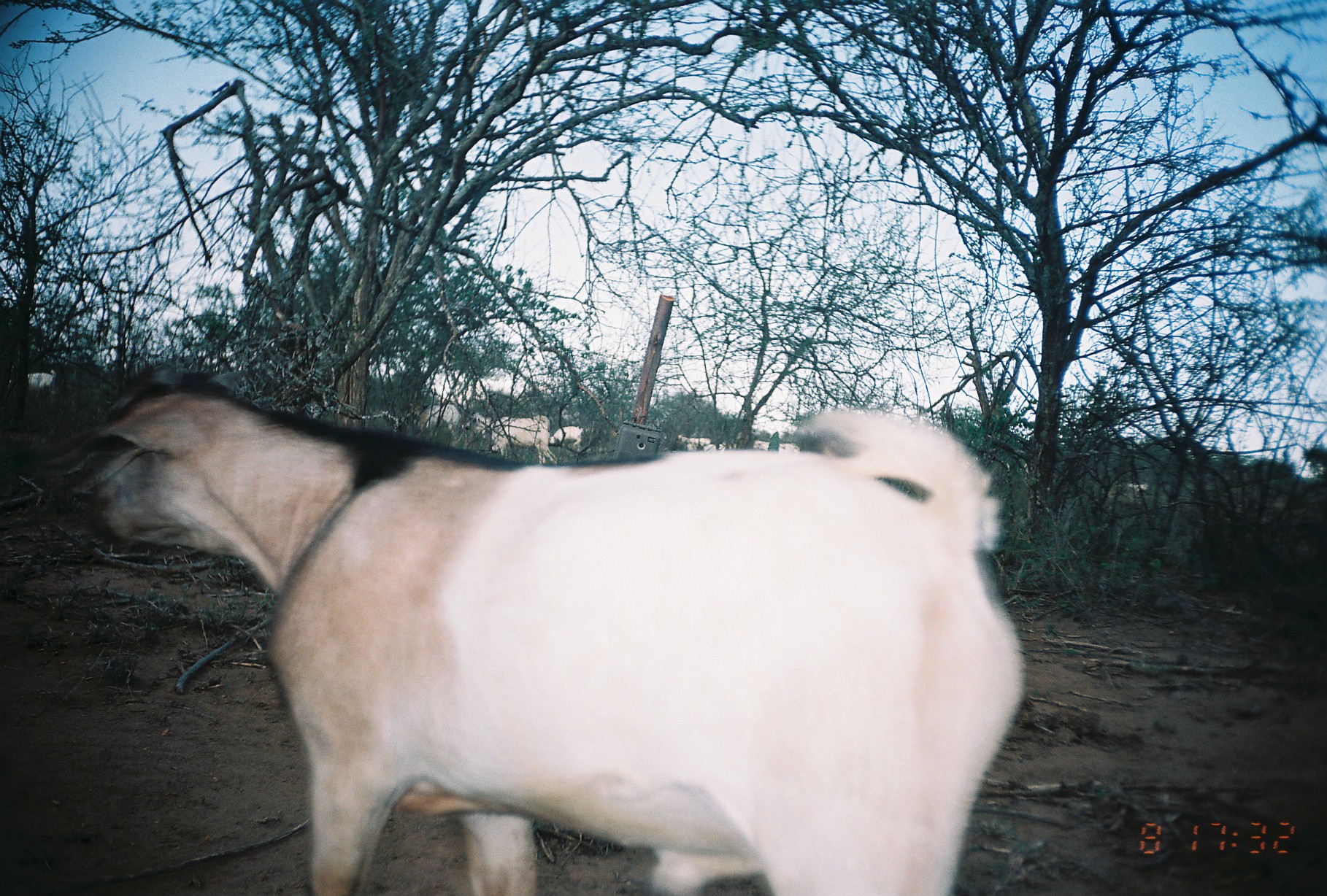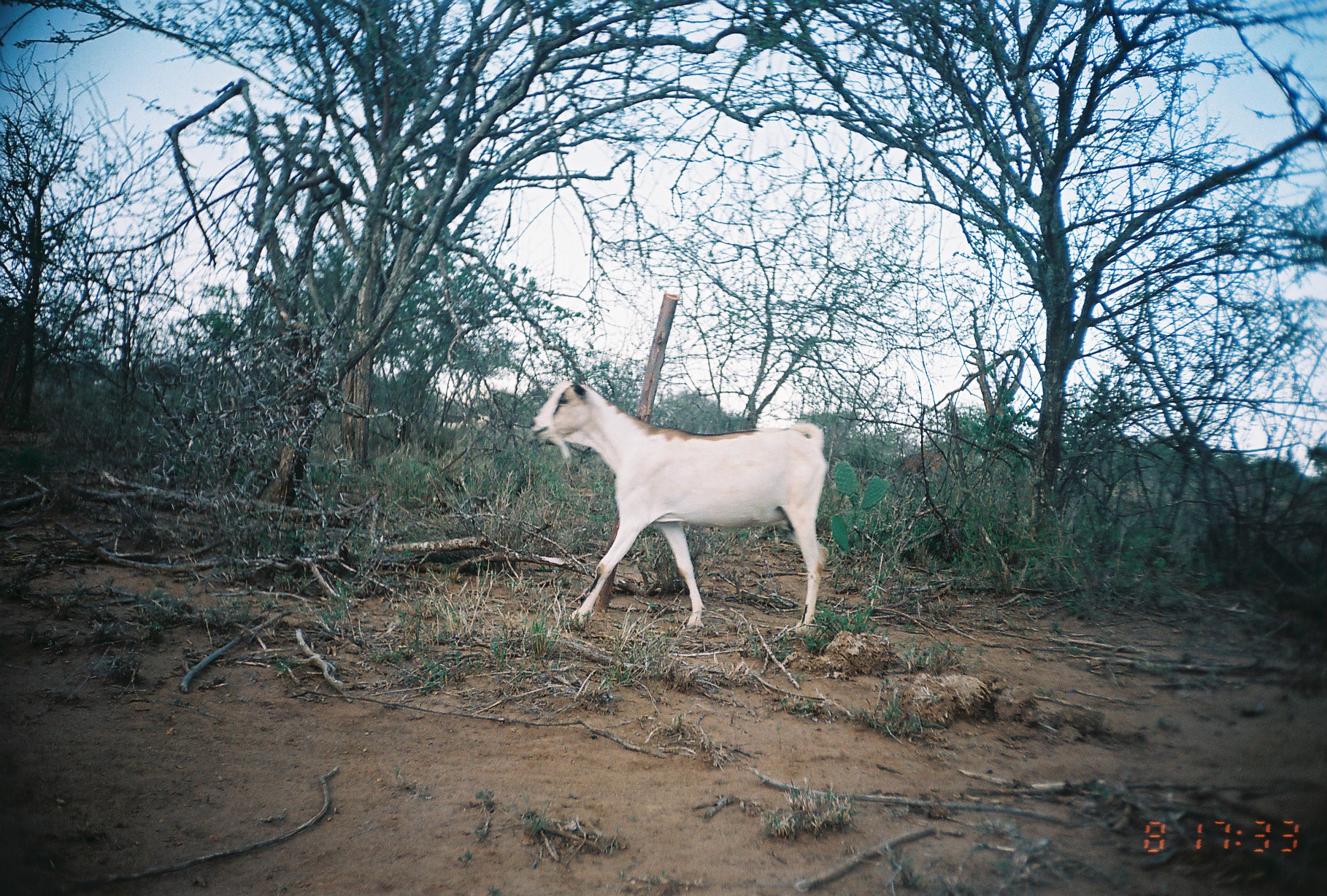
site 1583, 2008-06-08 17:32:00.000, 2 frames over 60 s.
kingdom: Animalia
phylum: Chordata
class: Mammalia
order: Artiodactyla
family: Bovidae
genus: Capra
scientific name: Capra aegagrus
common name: wild goat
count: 10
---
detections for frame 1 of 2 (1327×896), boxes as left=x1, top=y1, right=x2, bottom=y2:
capra aegagrus: left=72, top=374, right=1027, bottom=894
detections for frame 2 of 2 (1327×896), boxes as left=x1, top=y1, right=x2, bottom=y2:
capra aegagrus: left=529, top=380, right=830, bottom=634